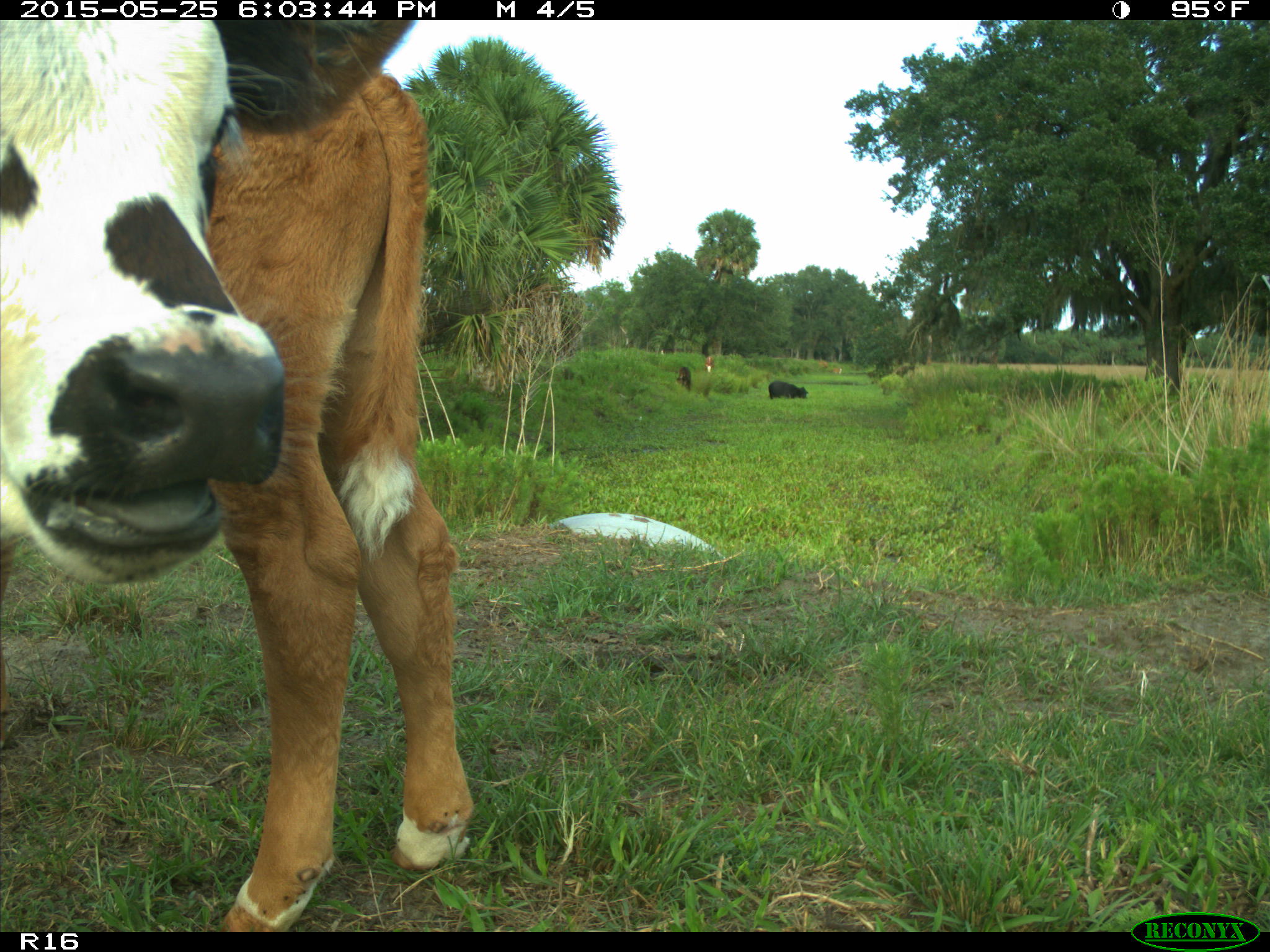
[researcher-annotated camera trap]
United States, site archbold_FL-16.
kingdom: Animalia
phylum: Chordata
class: Mammalia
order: Artiodactyla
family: Bovidae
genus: Bos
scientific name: Bos taurus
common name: domestic cow